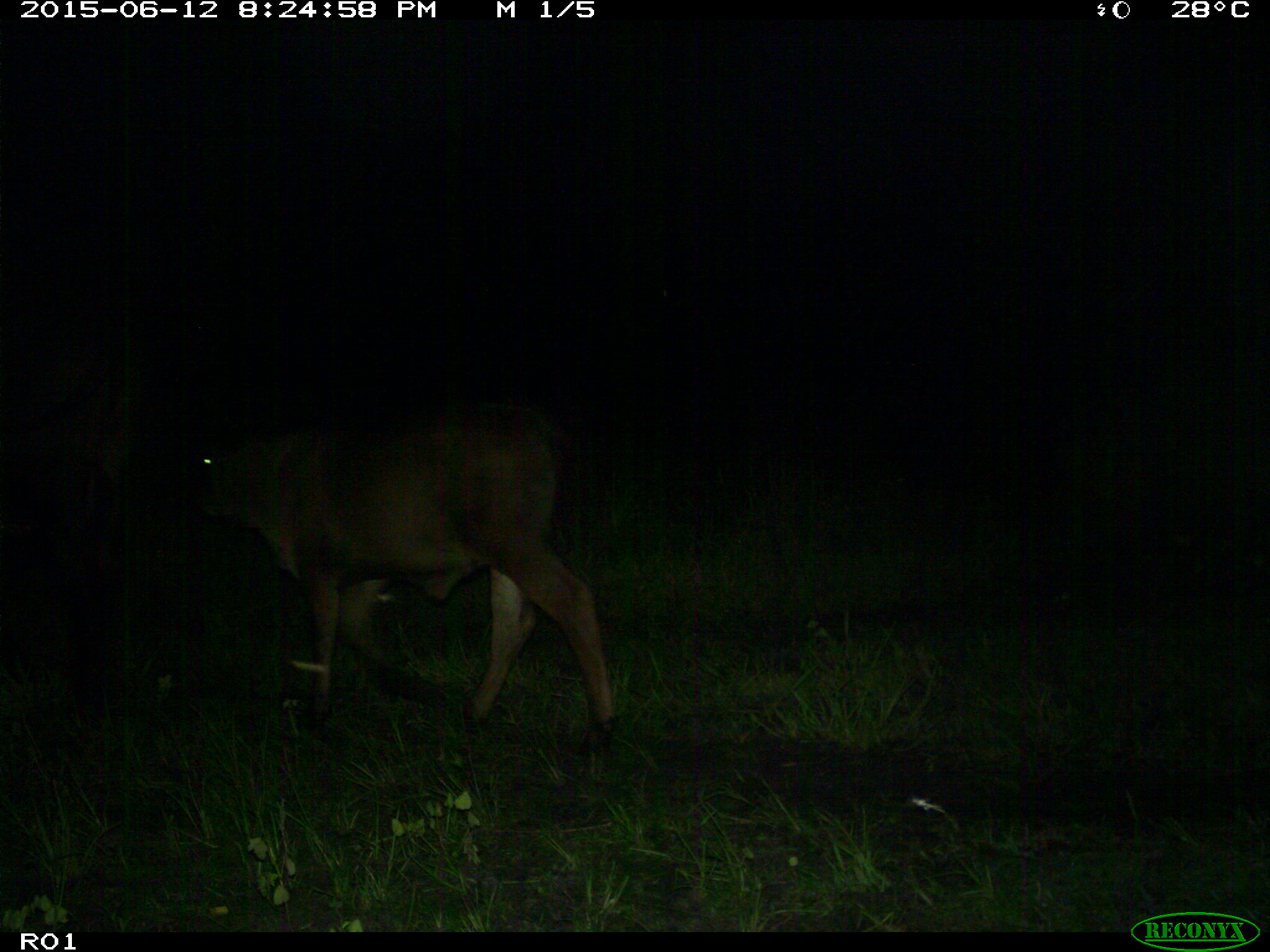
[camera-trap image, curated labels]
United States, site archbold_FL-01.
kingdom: Animalia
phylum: Chordata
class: Mammalia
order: Artiodactyla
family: Bovidae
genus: Bos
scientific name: Bos taurus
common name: domestic cow